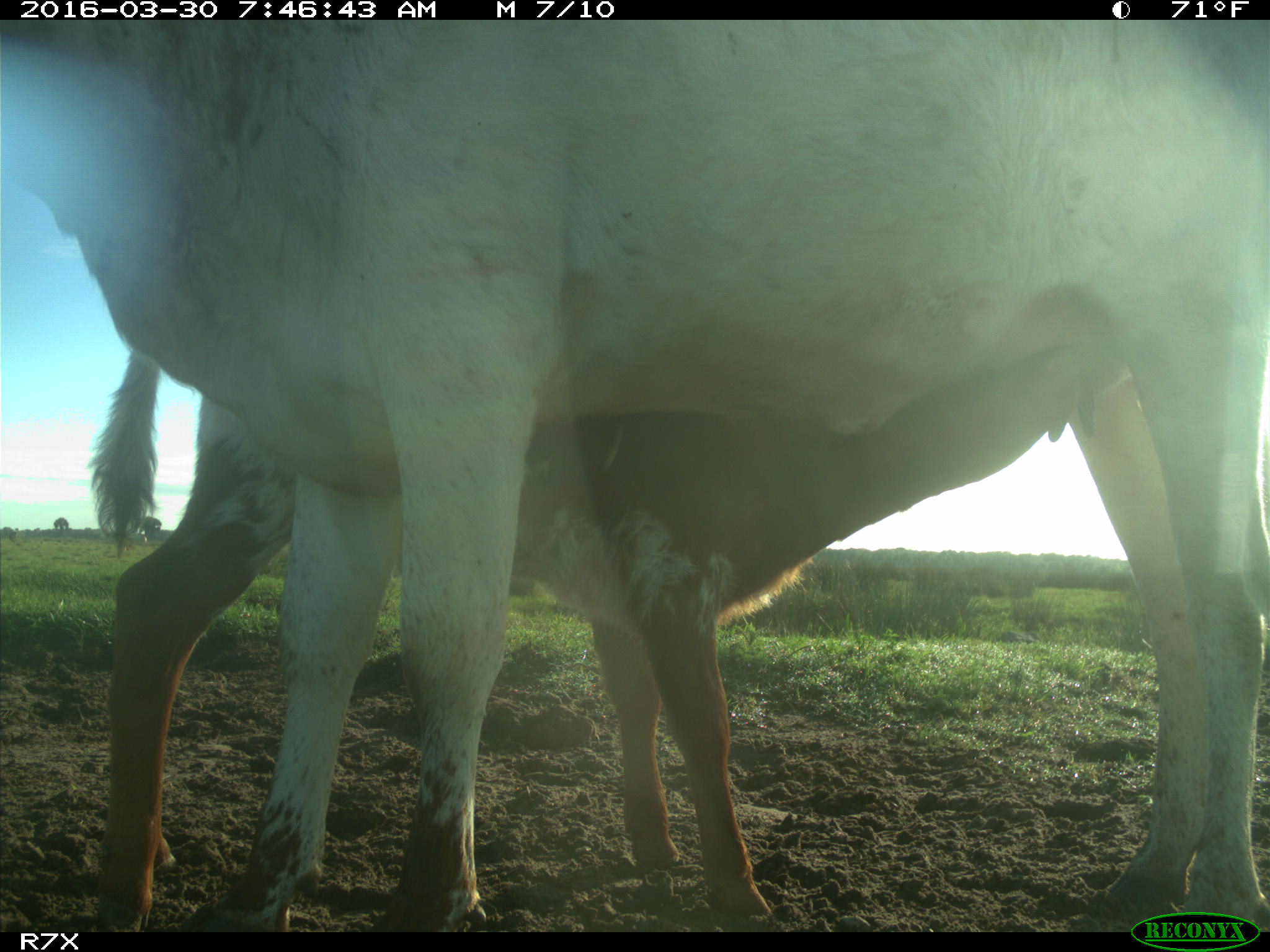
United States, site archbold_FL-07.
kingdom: Animalia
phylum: Chordata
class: Mammalia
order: Artiodactyla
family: Bovidae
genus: Bos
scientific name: Bos taurus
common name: domestic cow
Bos taurus (domestic cow).